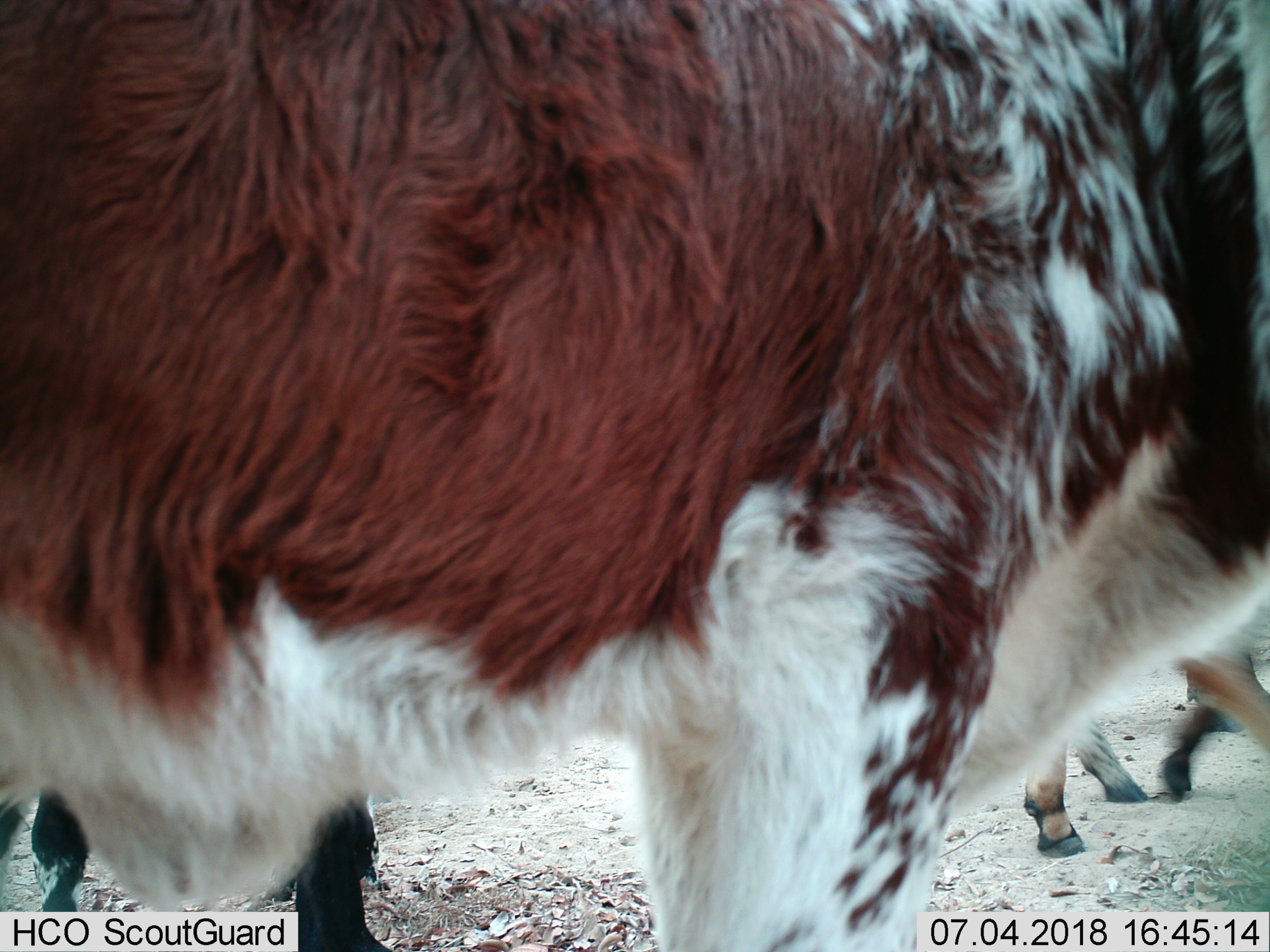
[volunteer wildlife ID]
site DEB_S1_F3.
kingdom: Animalia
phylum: Chordata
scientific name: Vertebrata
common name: domestic animal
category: domesticanimal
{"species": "domesticanimal (domestic animal) (Vertebrata)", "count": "4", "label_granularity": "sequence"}